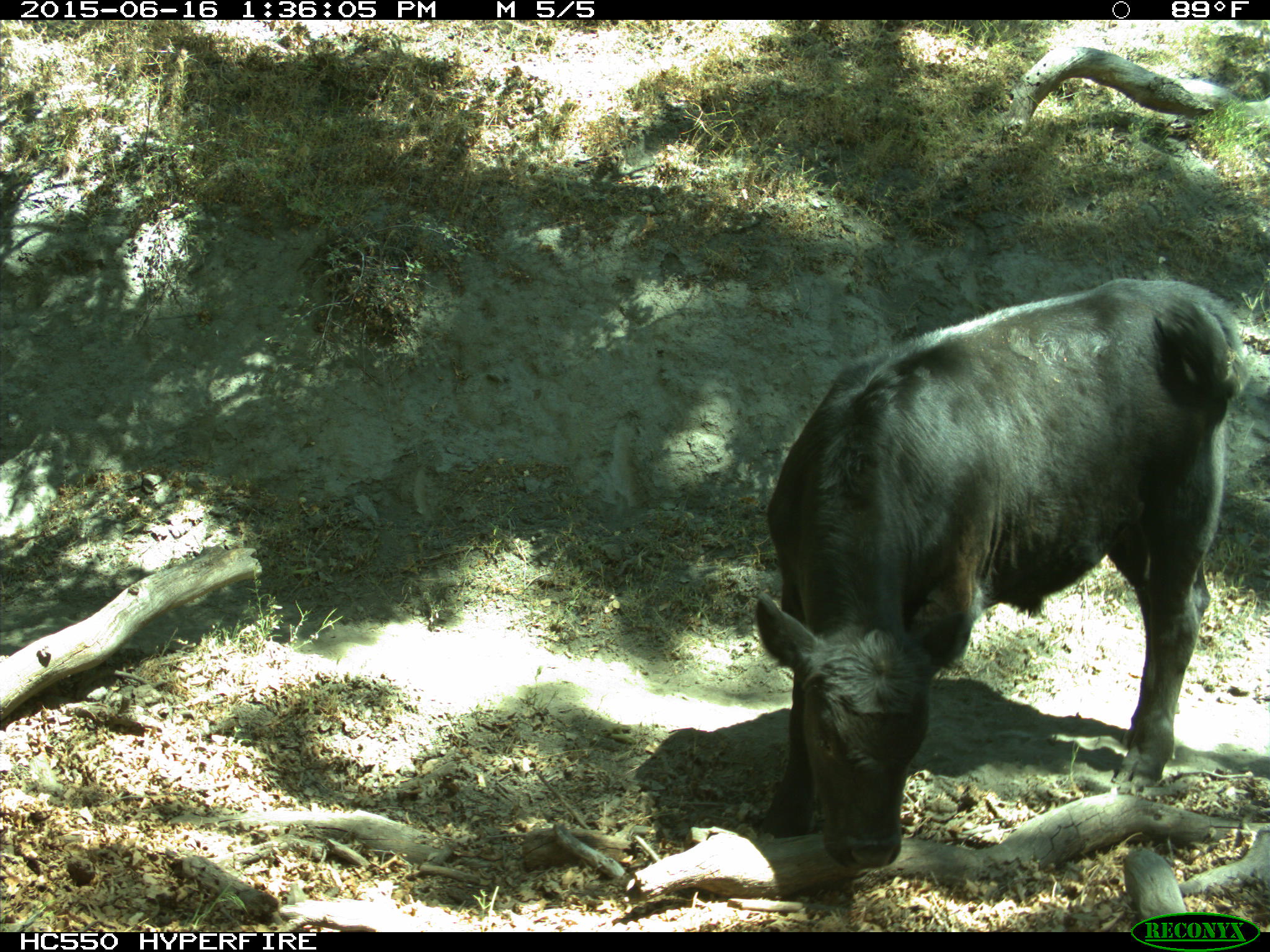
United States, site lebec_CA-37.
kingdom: Animalia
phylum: Chordata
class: Mammalia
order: Artiodactyla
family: Bovidae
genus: Bos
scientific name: Bos taurus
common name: domestic cow